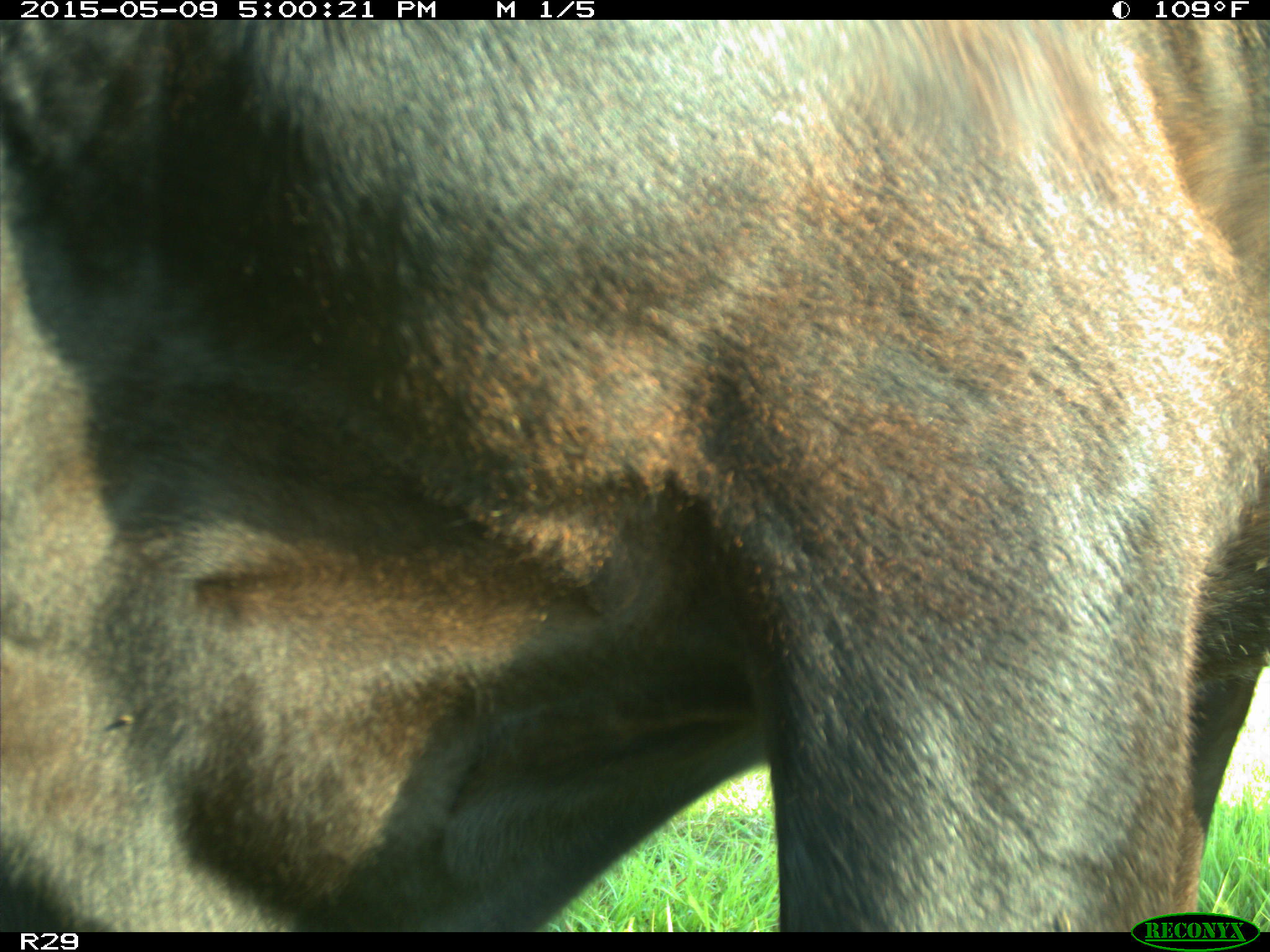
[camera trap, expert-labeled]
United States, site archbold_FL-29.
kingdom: Animalia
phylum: Chordata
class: Mammalia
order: Artiodactyla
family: Bovidae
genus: Bos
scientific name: Bos taurus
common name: domestic cow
Bos taurus (domestic cow).